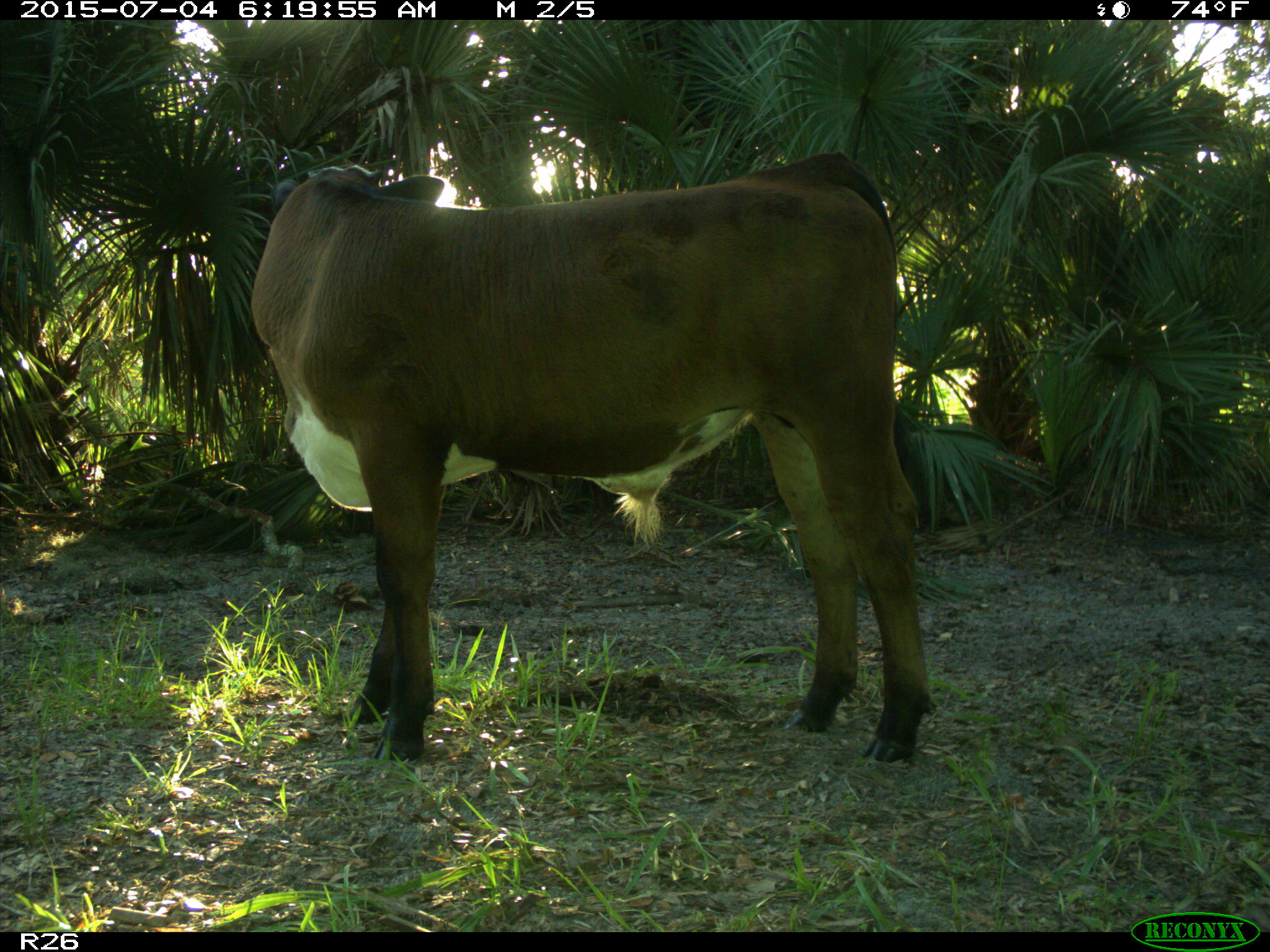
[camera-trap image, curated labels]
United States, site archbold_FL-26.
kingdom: Animalia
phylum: Chordata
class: Mammalia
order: Artiodactyla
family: Bovidae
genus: Bos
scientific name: Bos taurus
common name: domestic cow